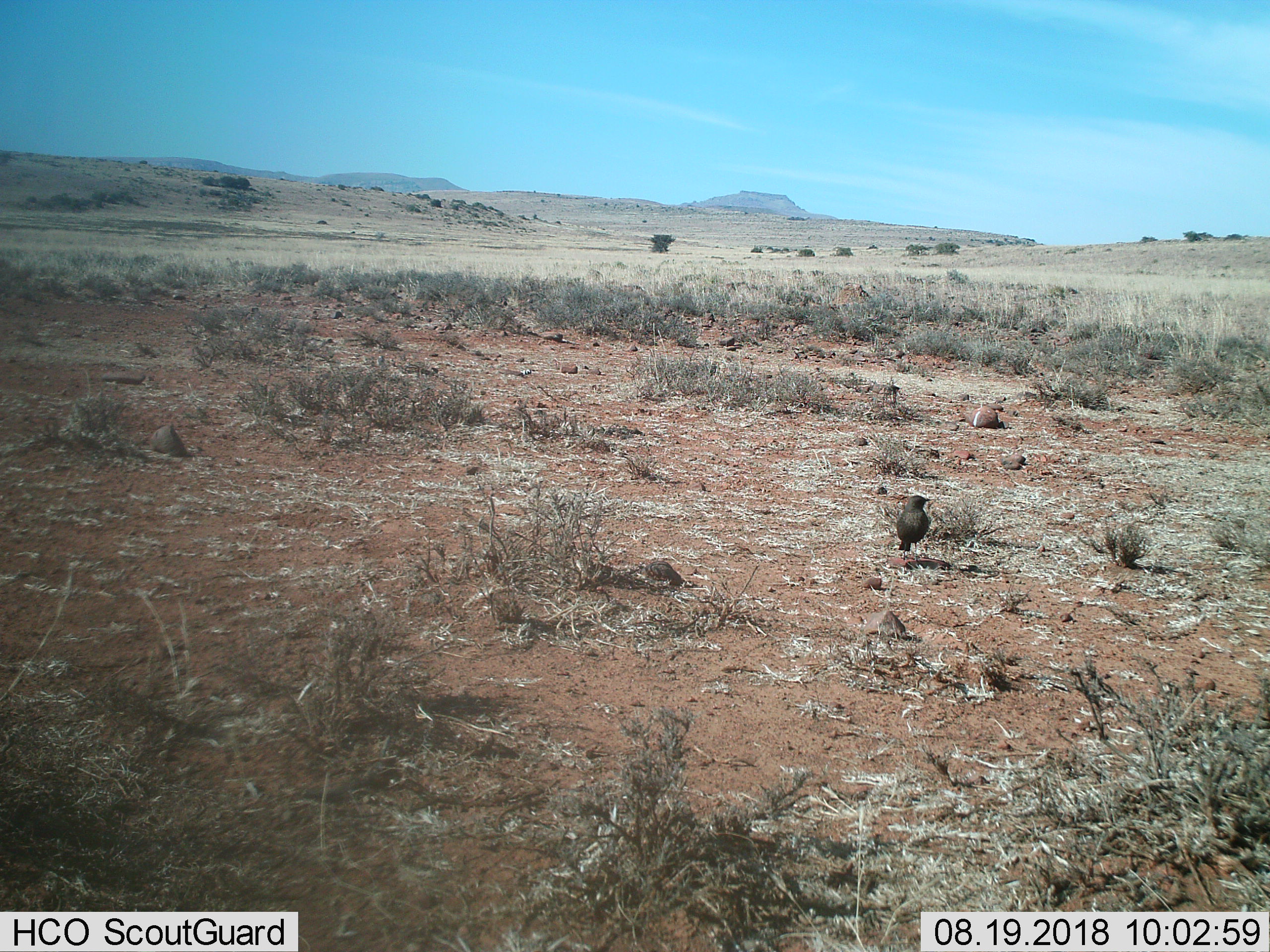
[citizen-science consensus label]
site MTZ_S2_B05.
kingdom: Animalia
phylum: Chordata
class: Aves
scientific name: Aves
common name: bird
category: birdother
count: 1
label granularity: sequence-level